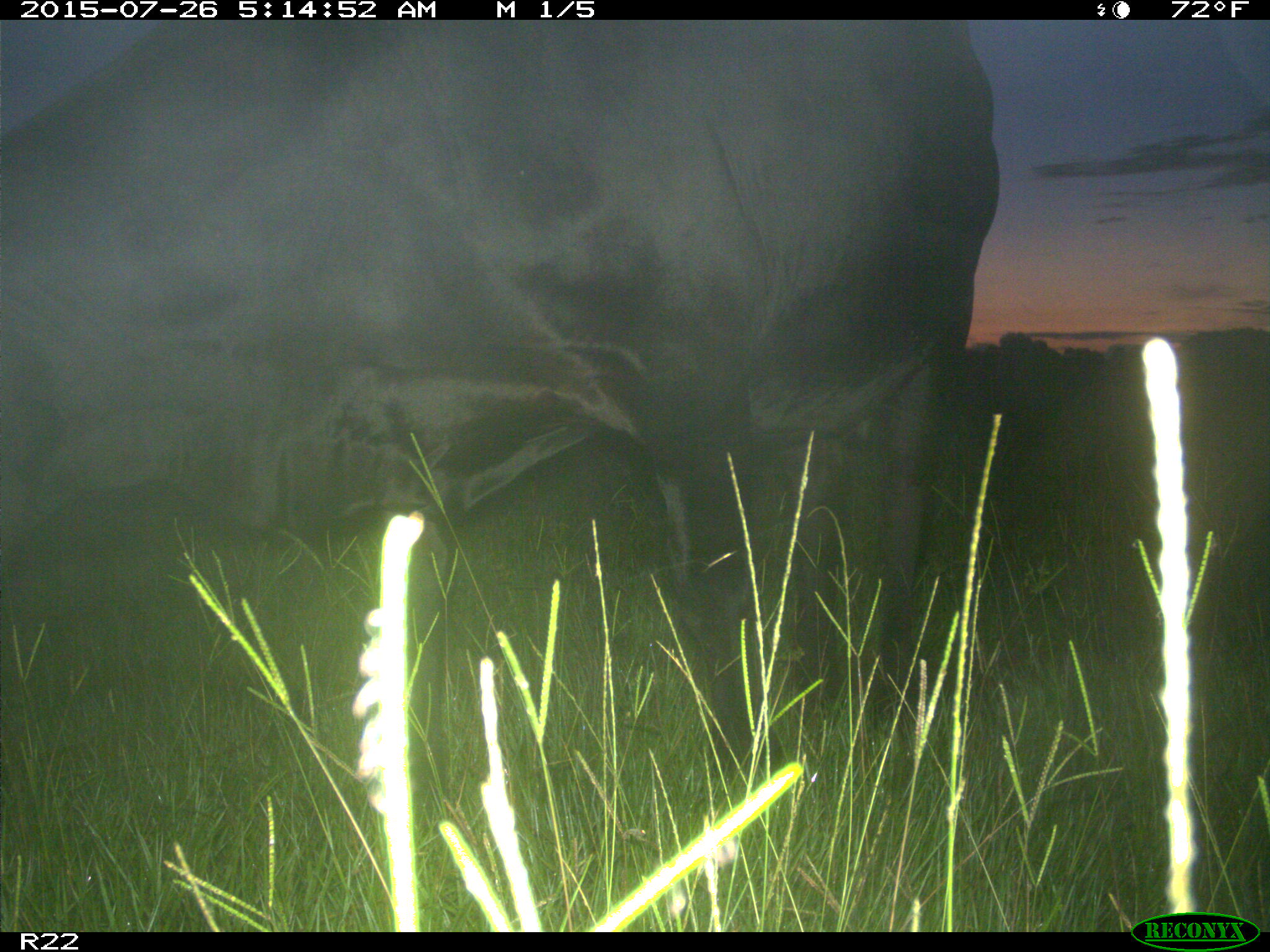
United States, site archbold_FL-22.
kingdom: Animalia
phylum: Chordata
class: Mammalia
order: Artiodactyla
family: Bovidae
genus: Bos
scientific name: Bos taurus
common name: domestic cow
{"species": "Bos taurus (domestic cow)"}